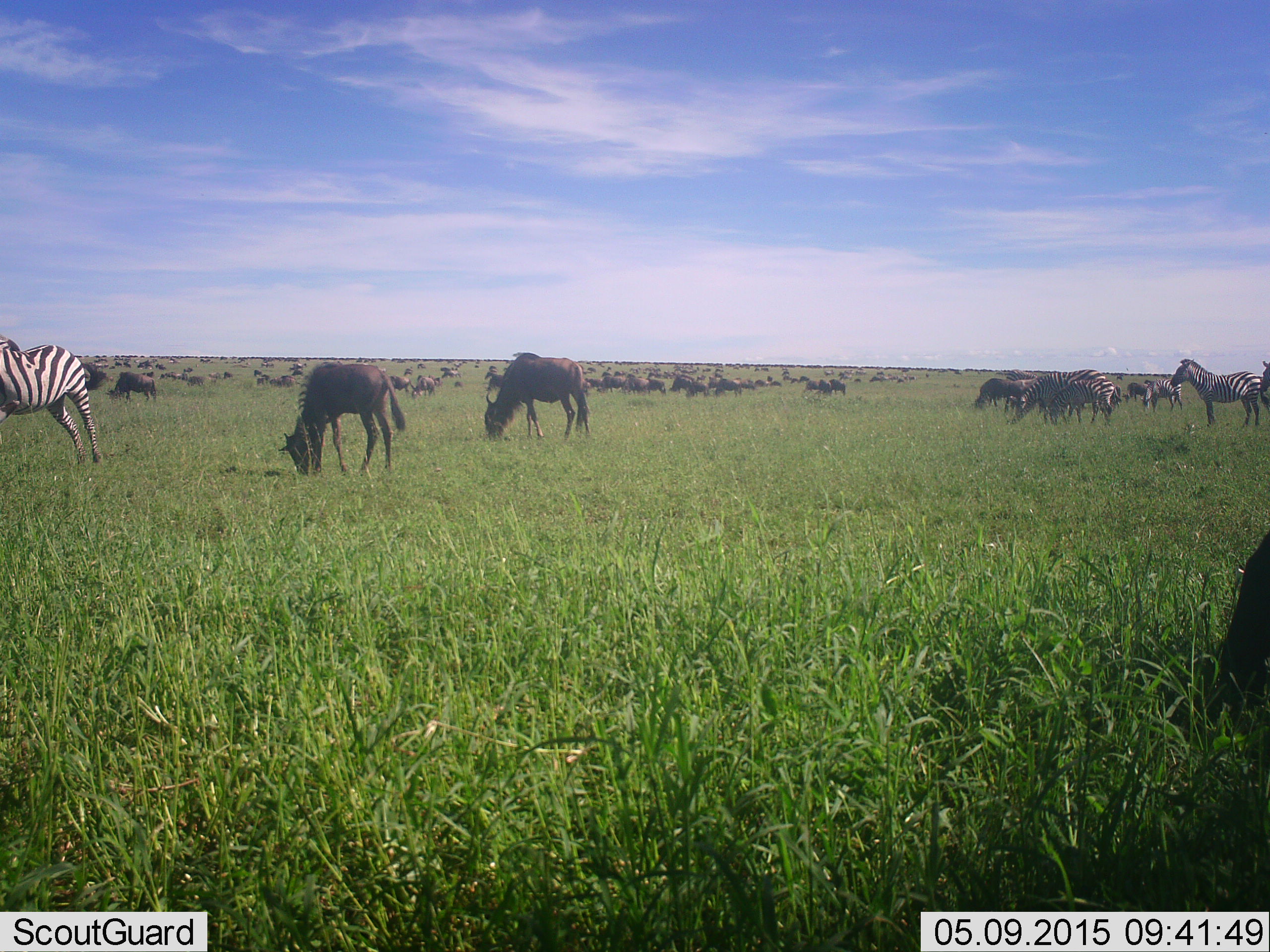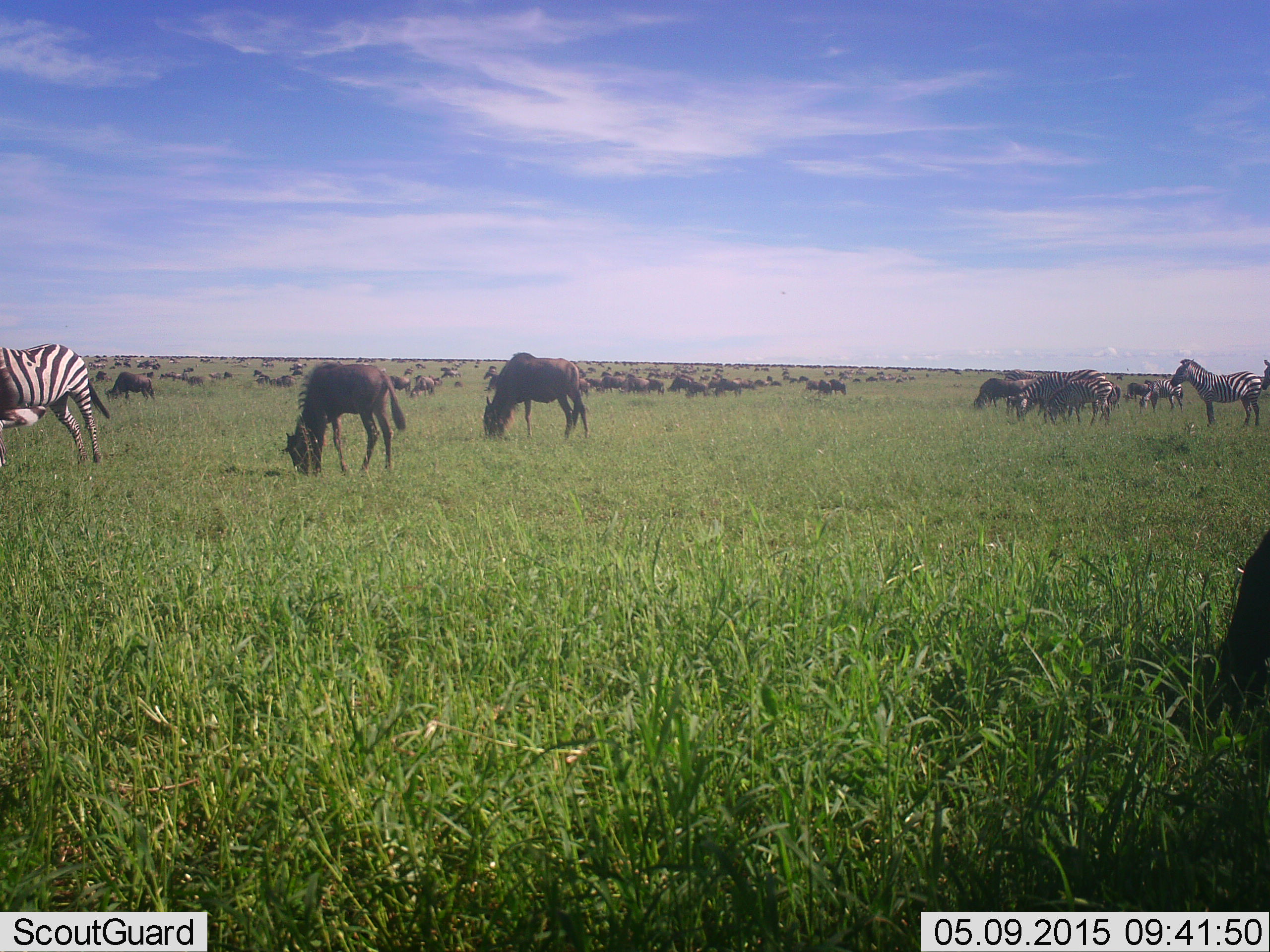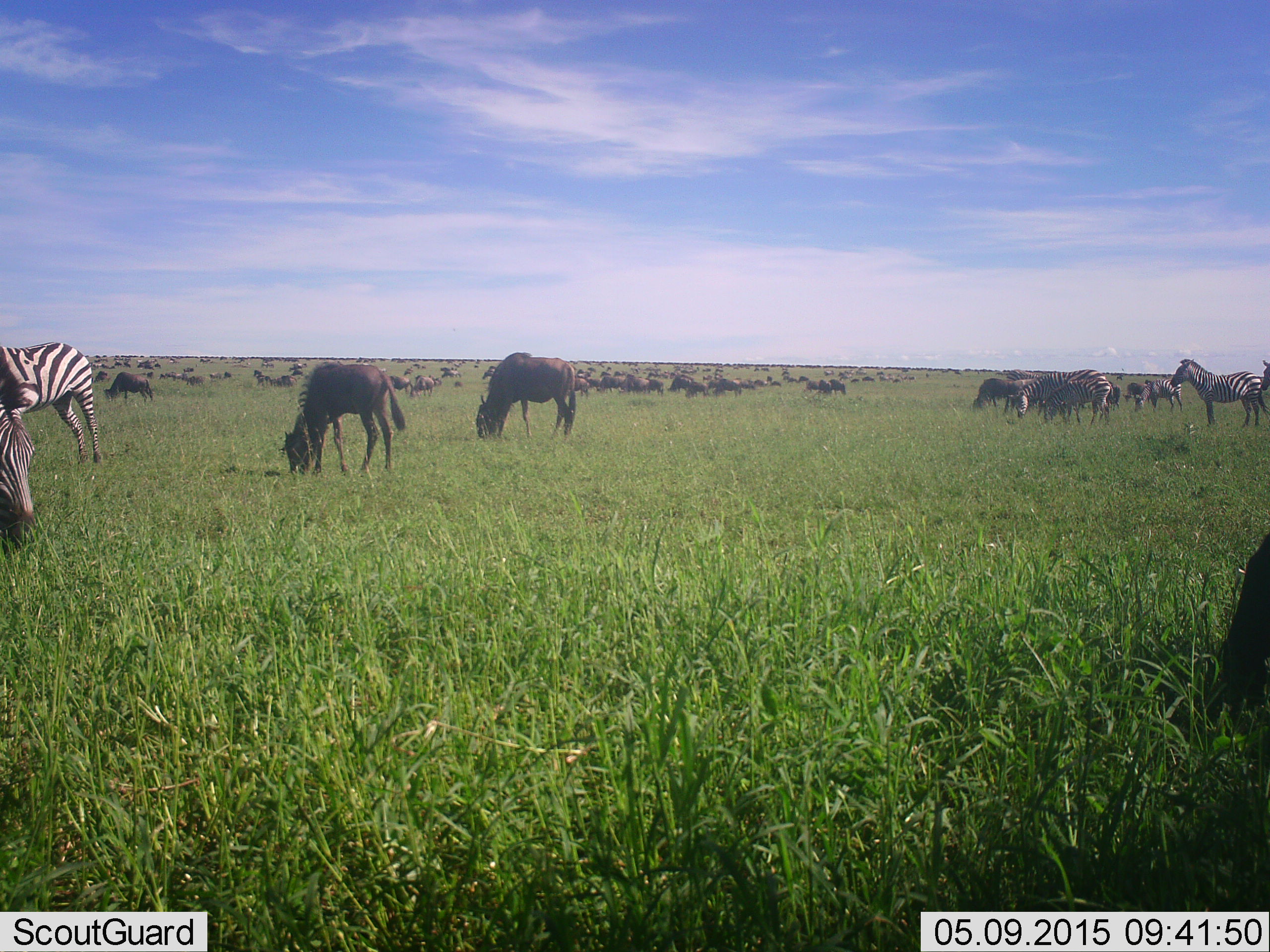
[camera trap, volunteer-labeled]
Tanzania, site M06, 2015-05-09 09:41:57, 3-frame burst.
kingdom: Animalia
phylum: Chordata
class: Mammalia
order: Artiodactyla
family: Bovidae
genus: Connochaetes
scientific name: Connochaetes taurinus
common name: blue wildebeest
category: wildebeest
Wildebeest (blue wildebeest) (Connochaetes taurinus), count 51+. Behavior (volunteer vote fractions): standing 45%, resting 27%, moving 36%, interacting 0%. Young present (vote fraction): 0%. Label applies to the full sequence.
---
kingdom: Animalia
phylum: Chordata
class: Mammalia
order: Perissodactyla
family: Equidae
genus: Equus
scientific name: Equus quagga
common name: plains zebra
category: zebra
Zebra (plains zebra) (Equus quagga), count 10. Behavior (volunteer vote fractions): standing 91%, resting 18%, moving 27%, interacting 0%. Young present (vote fraction): 18%. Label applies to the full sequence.